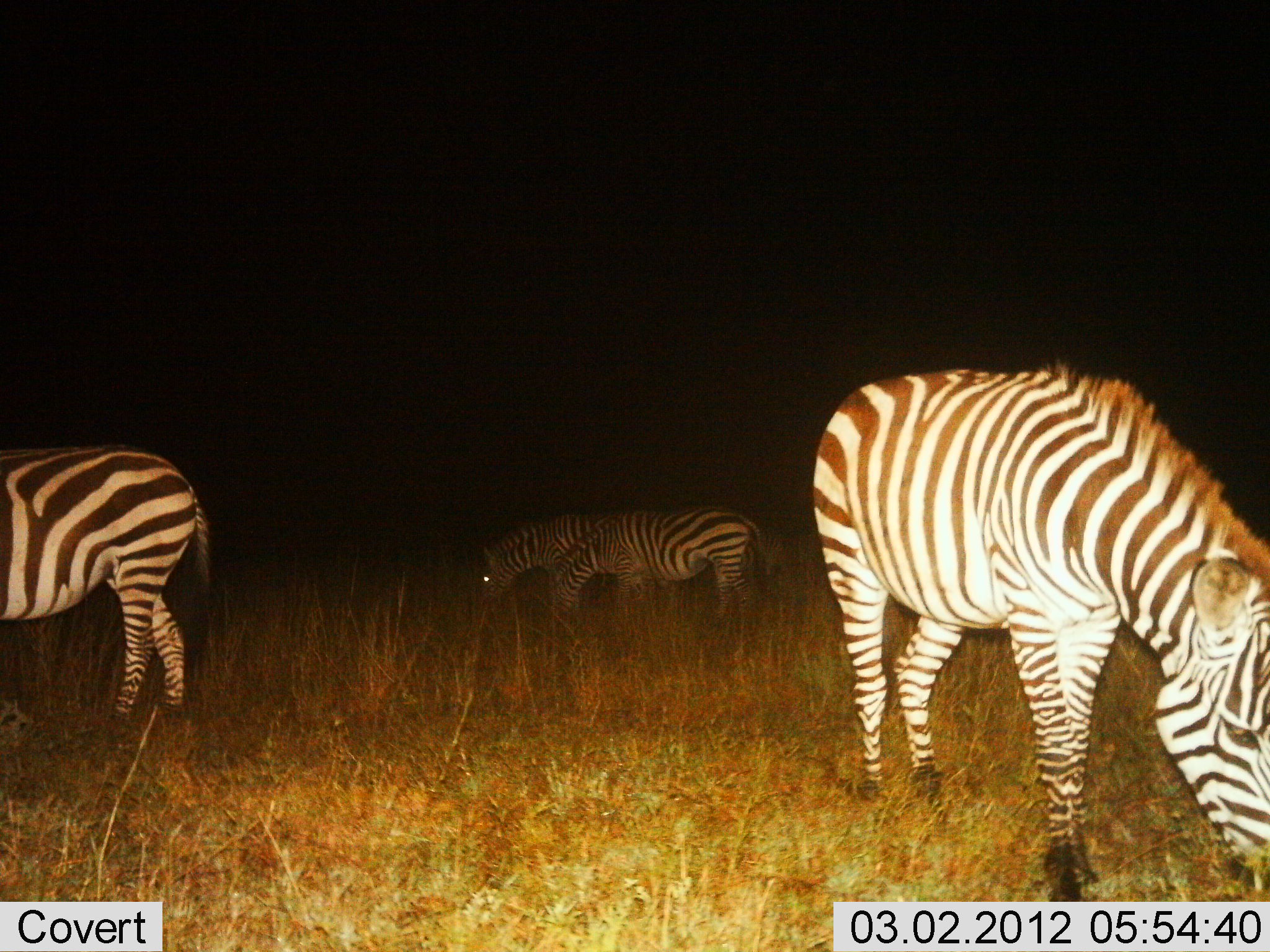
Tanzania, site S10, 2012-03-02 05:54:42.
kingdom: Animalia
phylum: Chordata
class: Mammalia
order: Perissodactyla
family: Equidae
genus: Equus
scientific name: Equus quagga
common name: plains zebra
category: zebra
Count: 4.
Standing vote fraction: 33%.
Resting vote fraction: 0%.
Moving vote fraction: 0%.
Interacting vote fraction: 0%.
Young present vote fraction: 0%.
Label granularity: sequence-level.